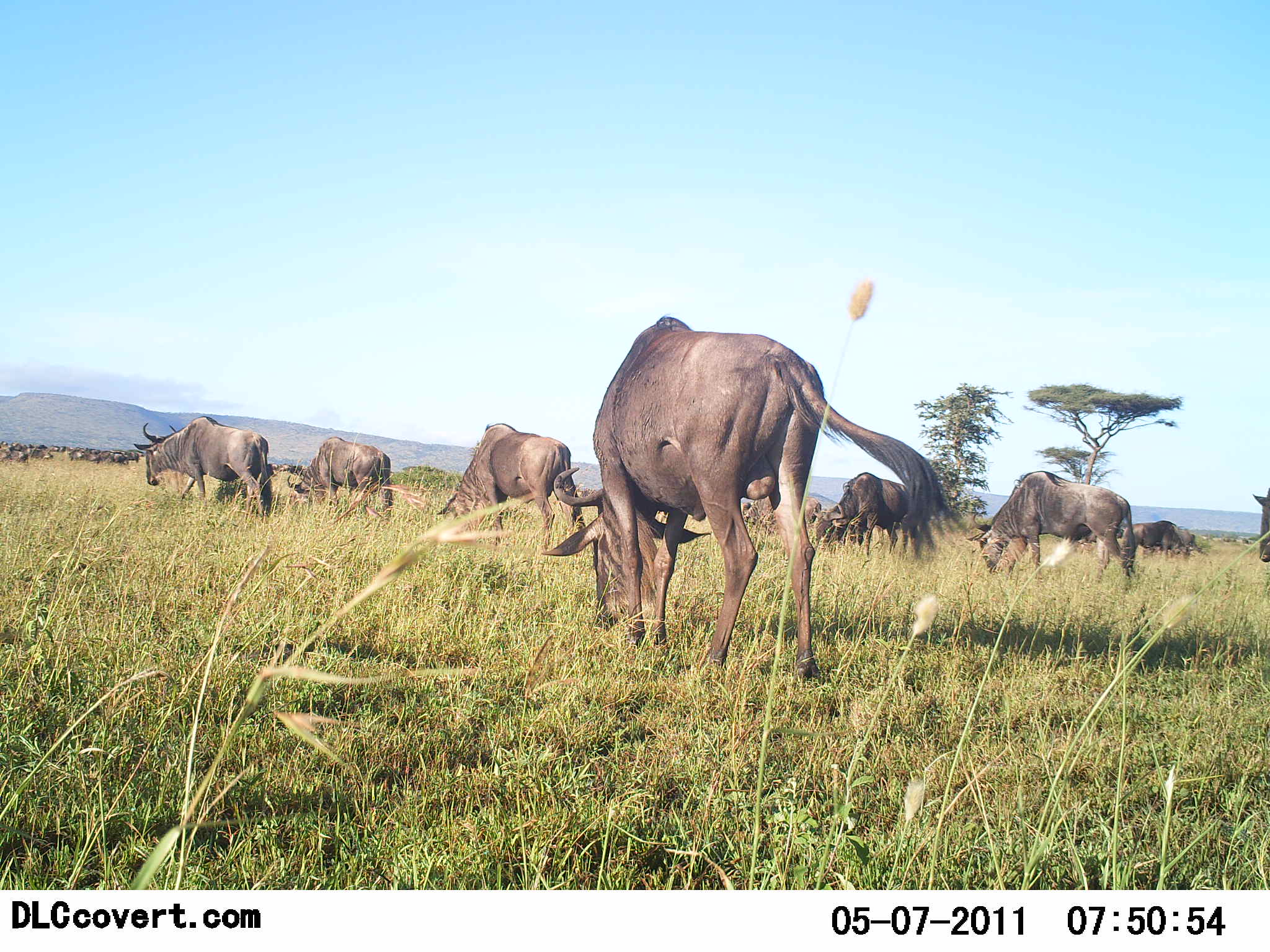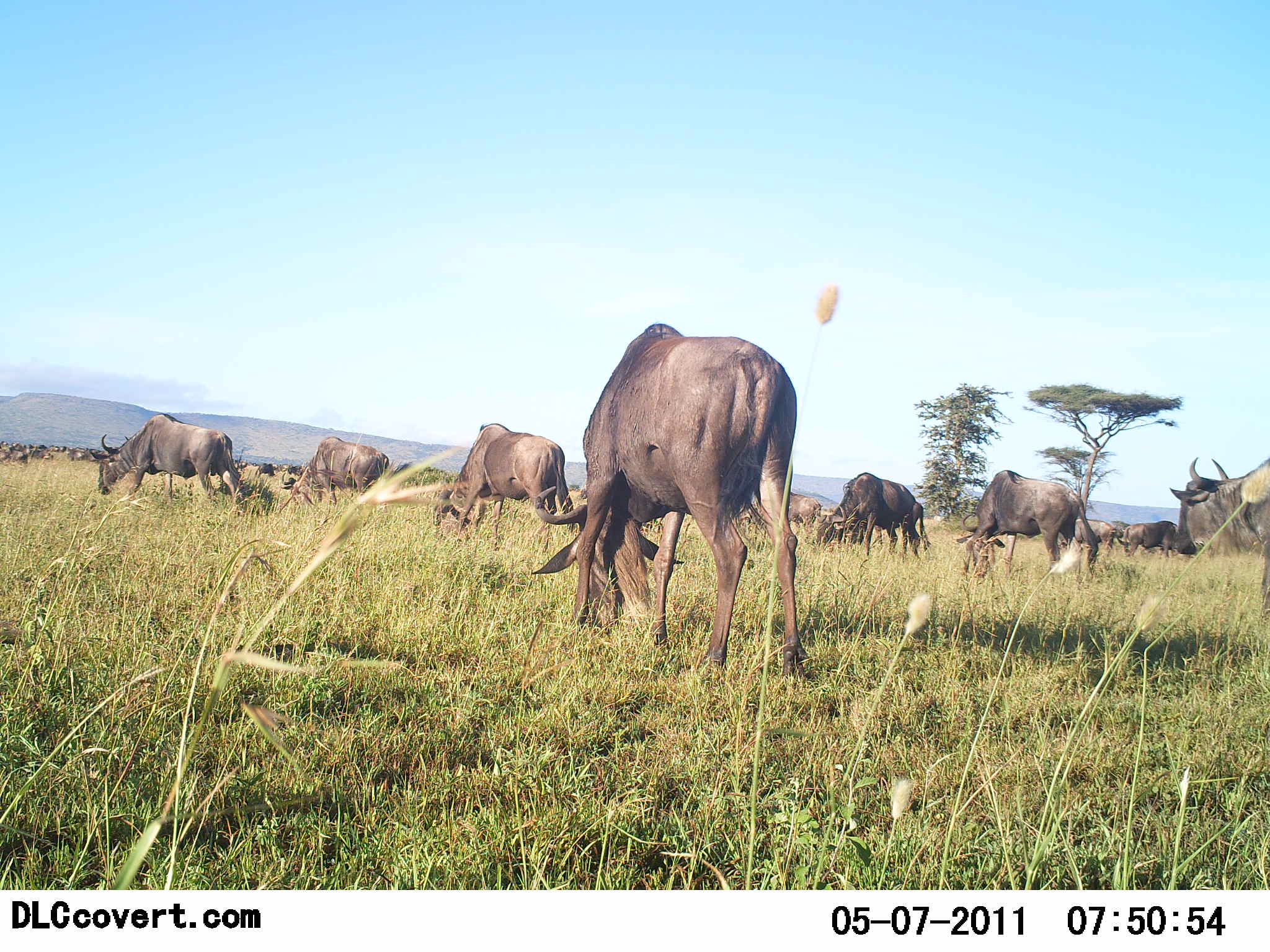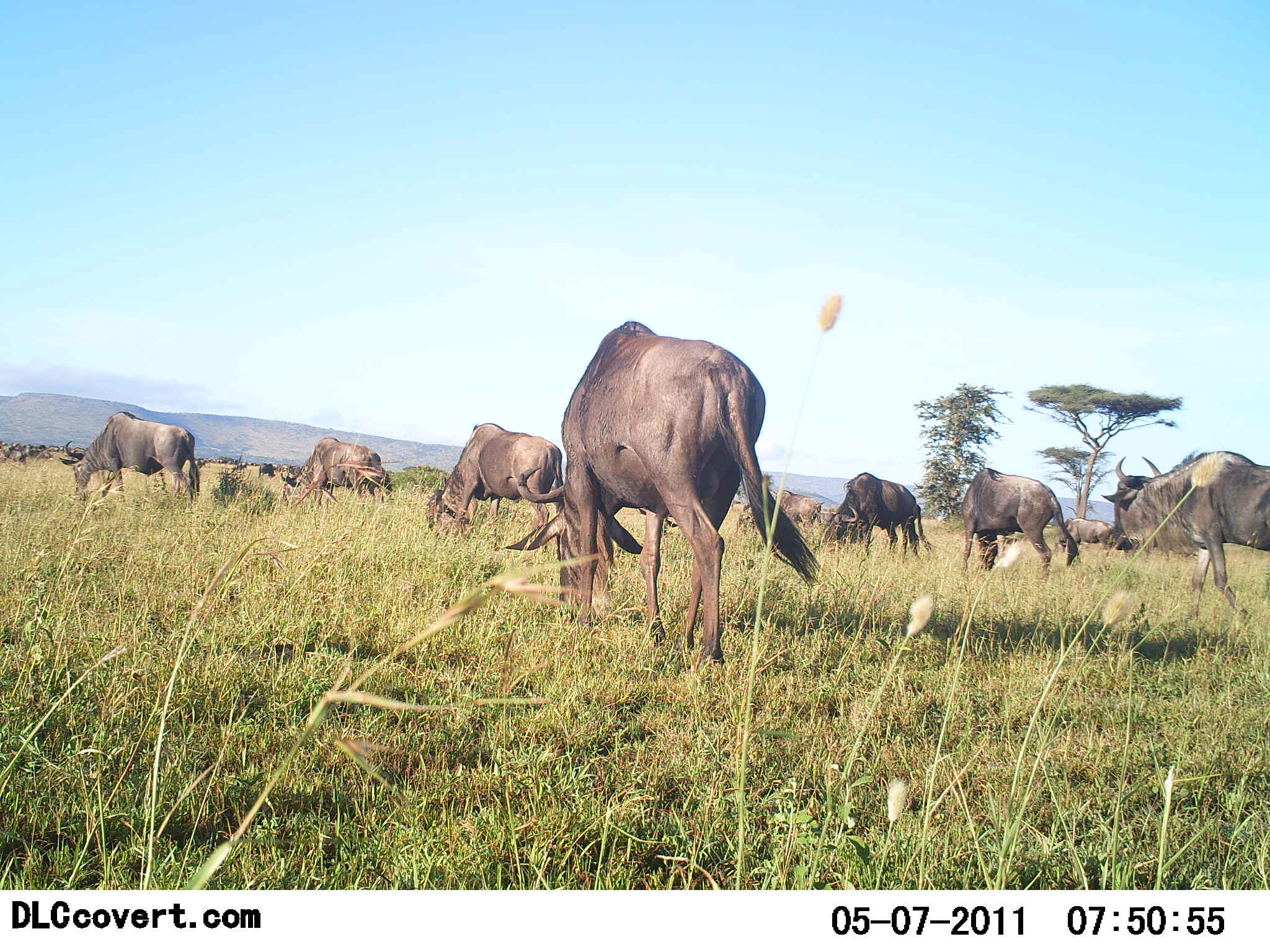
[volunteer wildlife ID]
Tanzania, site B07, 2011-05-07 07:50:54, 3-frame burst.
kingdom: Animalia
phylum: Chordata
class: Mammalia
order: Artiodactyla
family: Bovidae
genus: Connochaetes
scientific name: Connochaetes taurinus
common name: blue wildebeest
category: wildebeest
Wildebeest (blue wildebeest) (Connochaetes taurinus), count 11-50. Behavior (volunteer vote fractions): standing 36%, resting 0%, moving 50%, interacting 0%. Young present (vote fraction): 0%. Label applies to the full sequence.